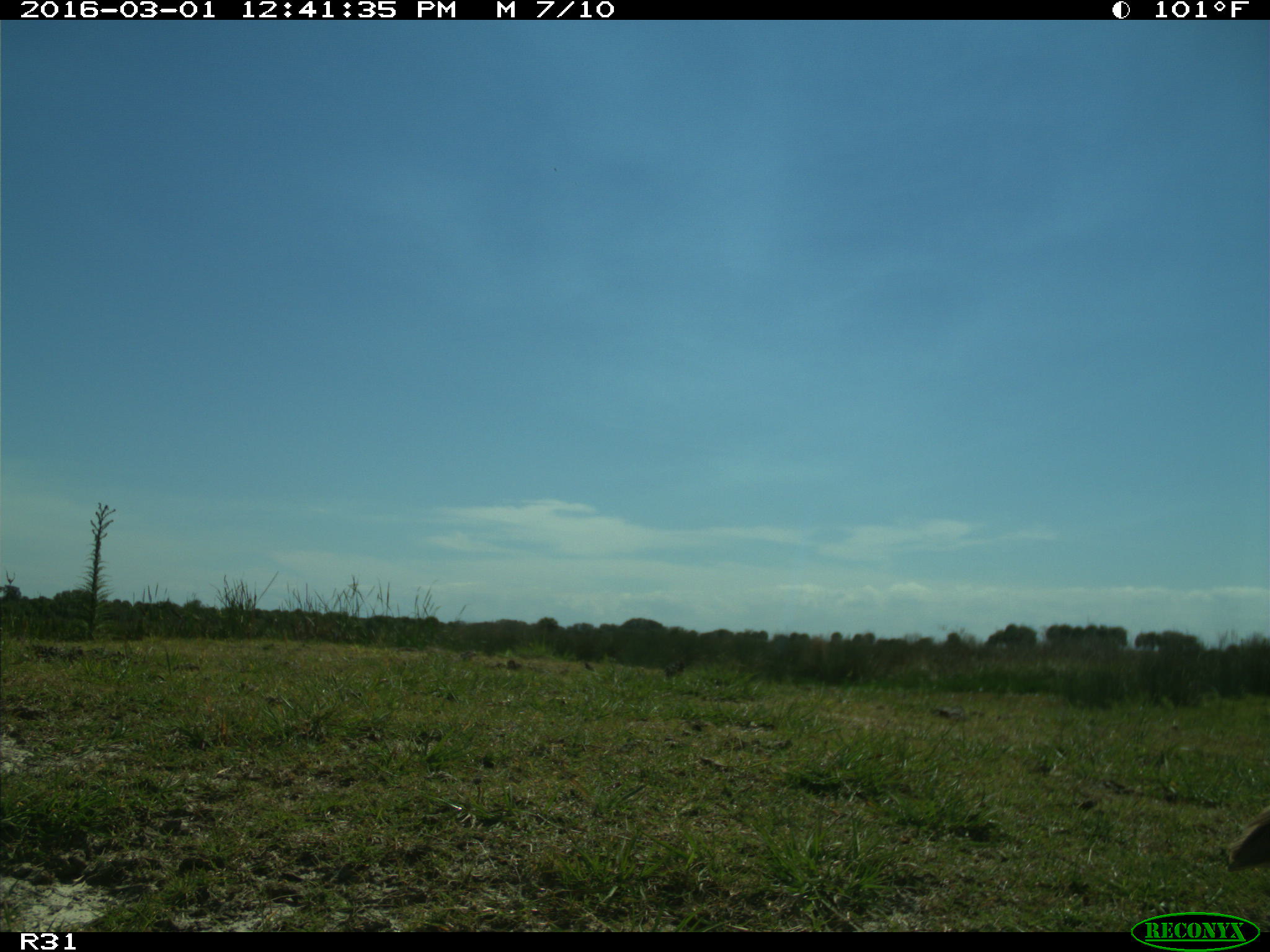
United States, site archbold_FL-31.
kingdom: Animalia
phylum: Chordata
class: Aves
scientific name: Aves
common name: birds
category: unidentified bird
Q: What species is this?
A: Unidentified bird (birds) (Aves).